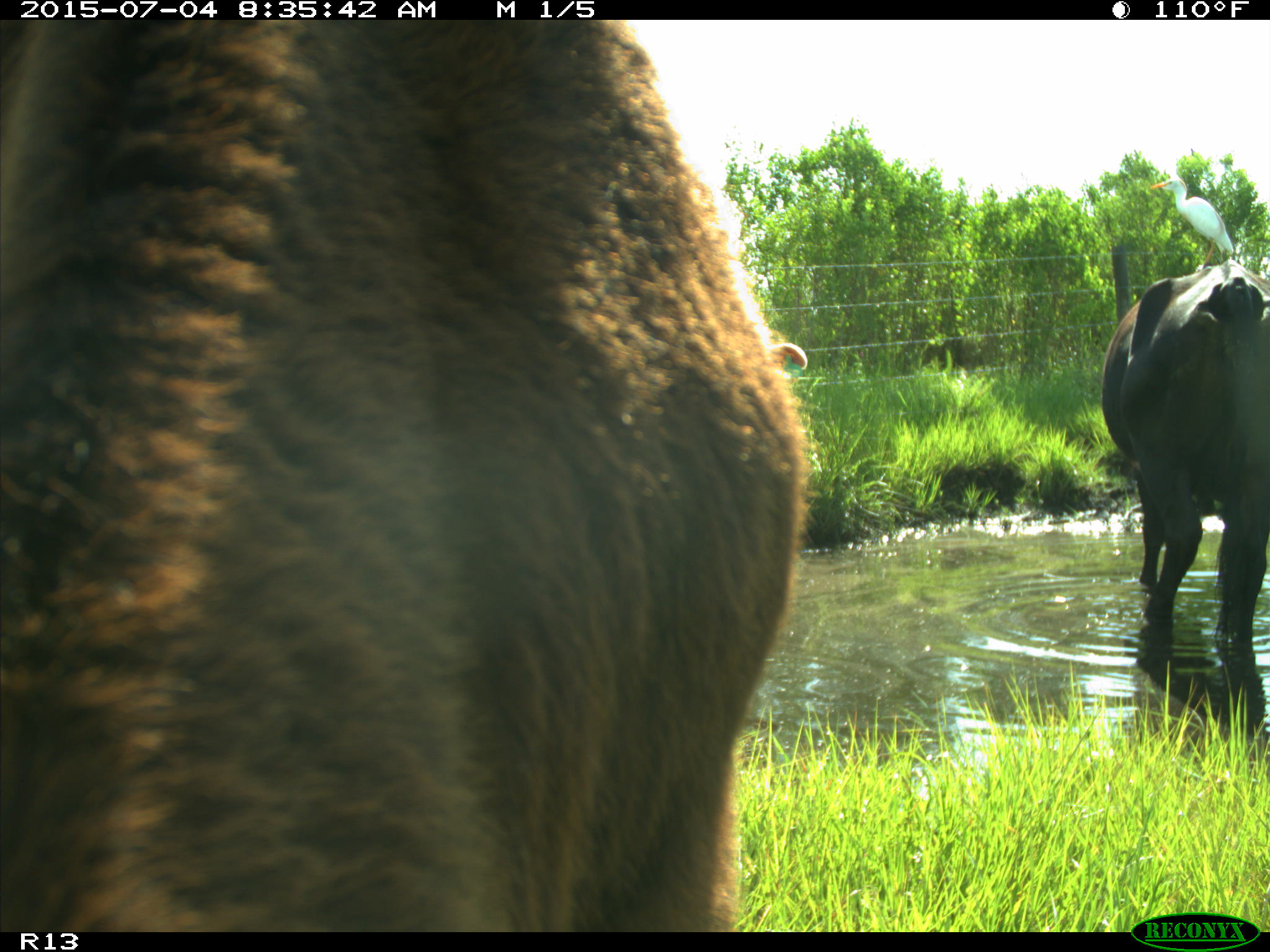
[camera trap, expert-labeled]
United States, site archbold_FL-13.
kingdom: Animalia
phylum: Chordata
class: Mammalia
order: Artiodactyla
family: Bovidae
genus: Bos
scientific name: Bos taurus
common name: domestic cow